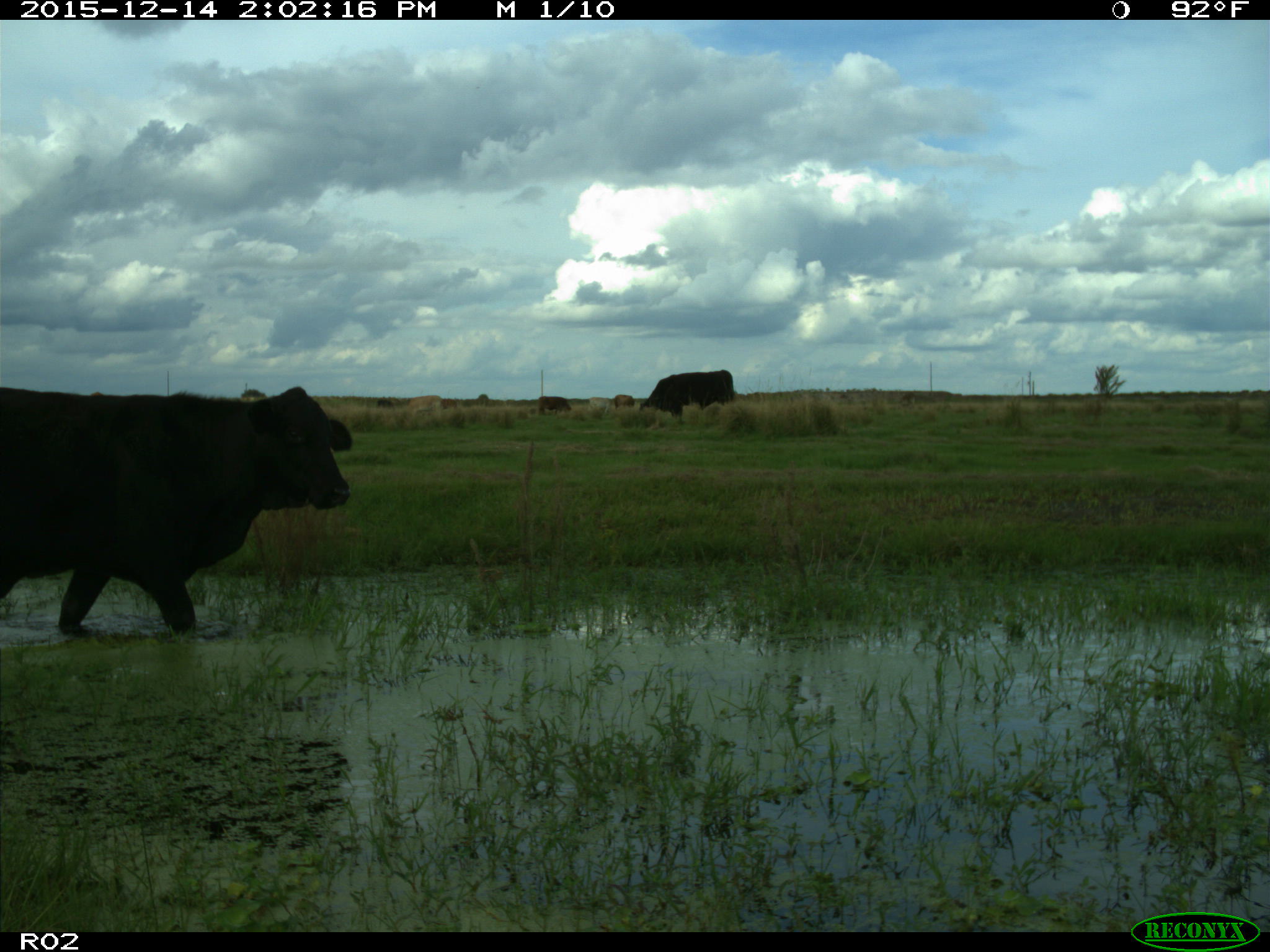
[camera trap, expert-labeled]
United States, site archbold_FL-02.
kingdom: Animalia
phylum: Chordata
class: Mammalia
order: Artiodactyla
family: Bovidae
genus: Bos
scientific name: Bos taurus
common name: domestic cow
Bos taurus (domestic cow).